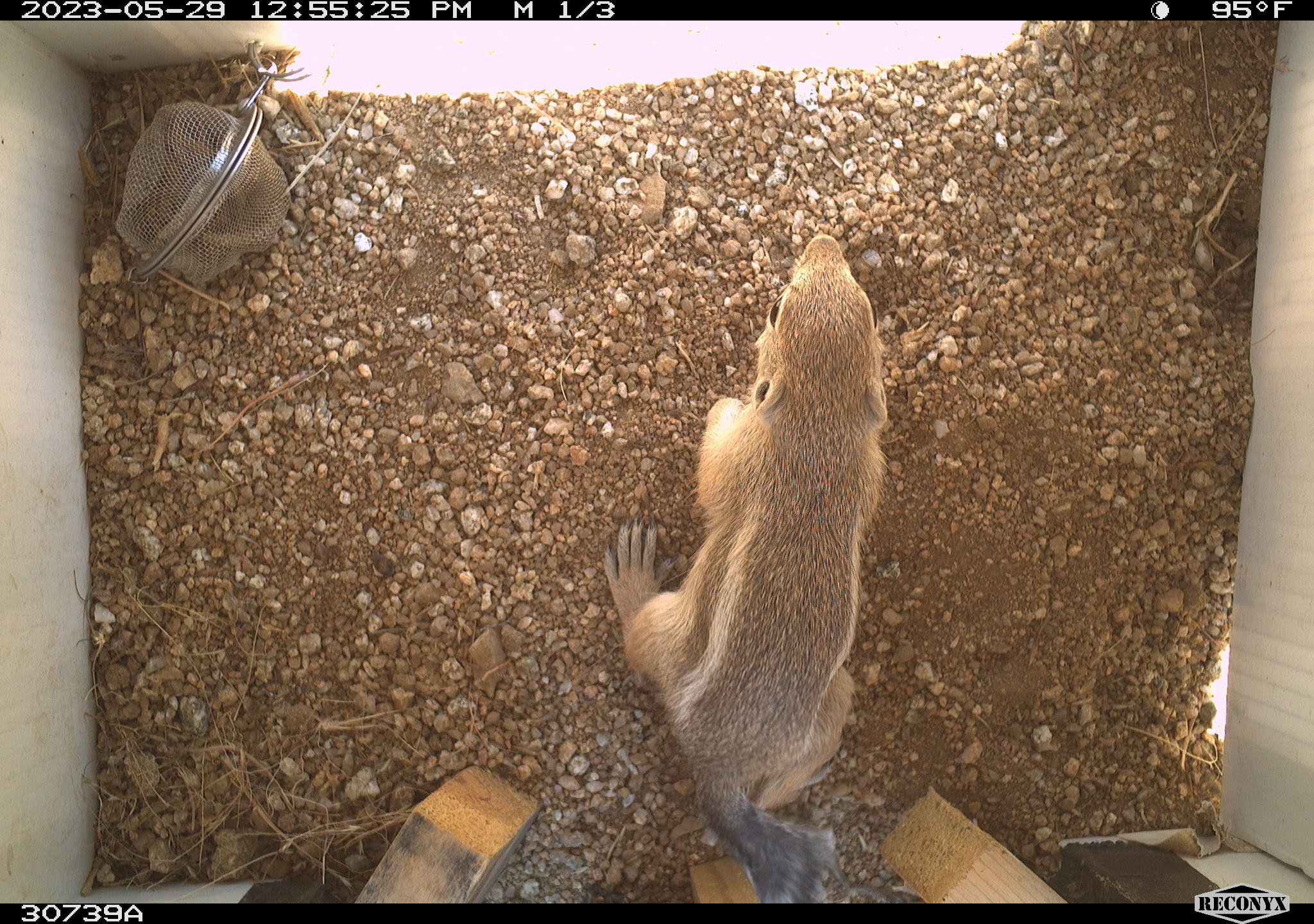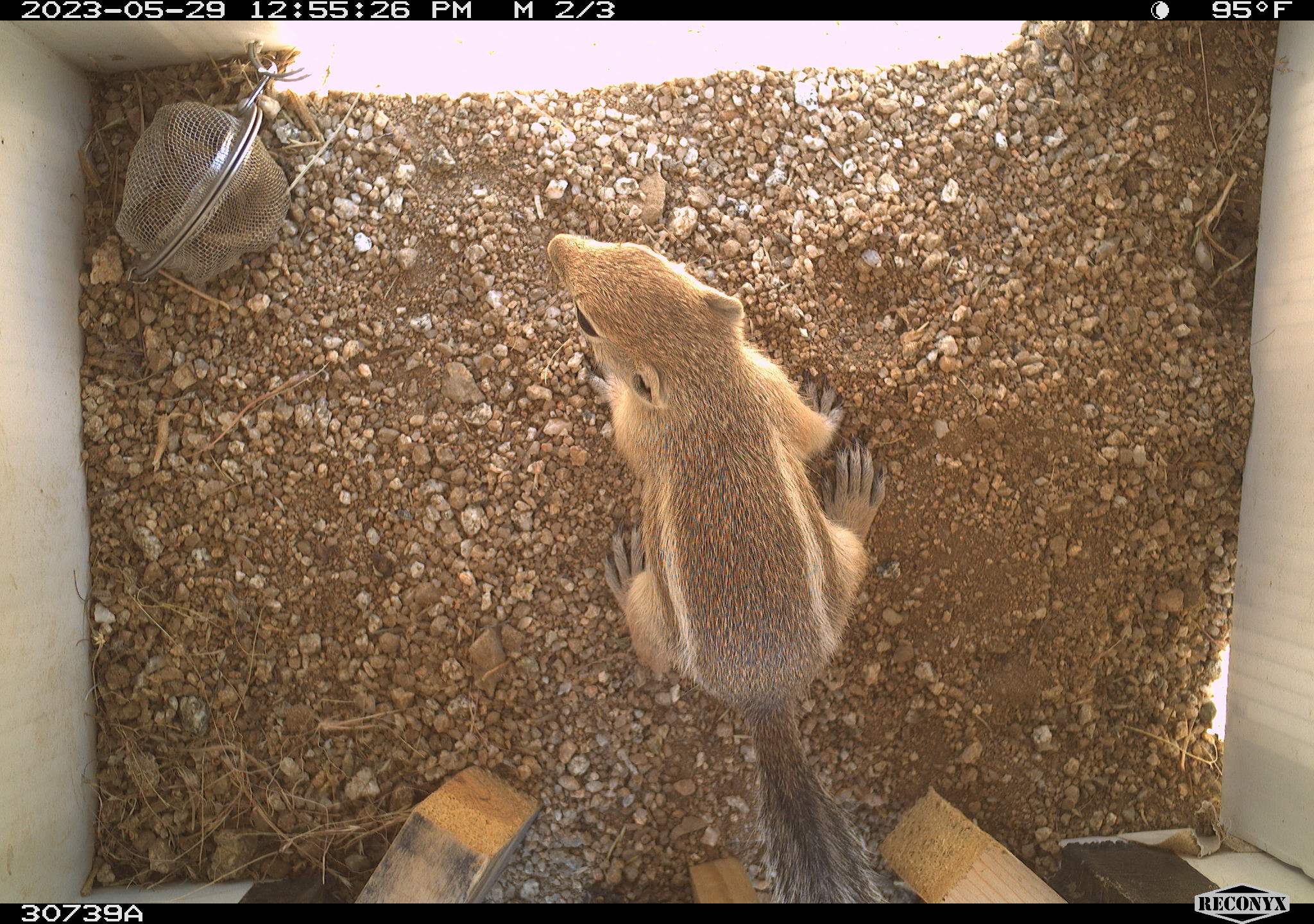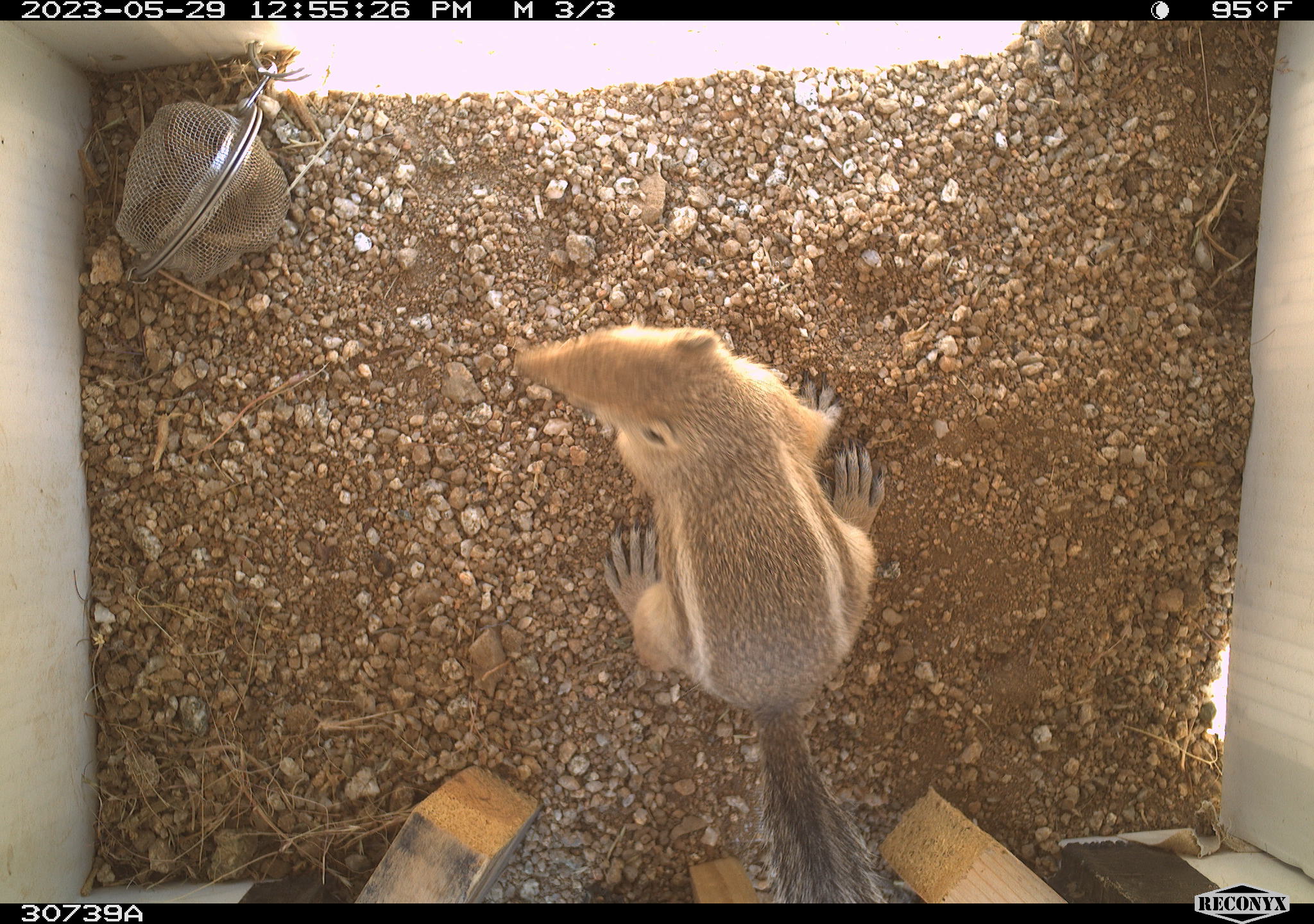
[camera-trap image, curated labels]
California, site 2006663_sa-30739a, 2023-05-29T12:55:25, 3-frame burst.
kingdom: Animalia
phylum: Chordata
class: Mammalia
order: Rodentia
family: Sciuridae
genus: Ammospermophilus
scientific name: Ammospermophilus leucurus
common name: white-tailed antelope squirrel